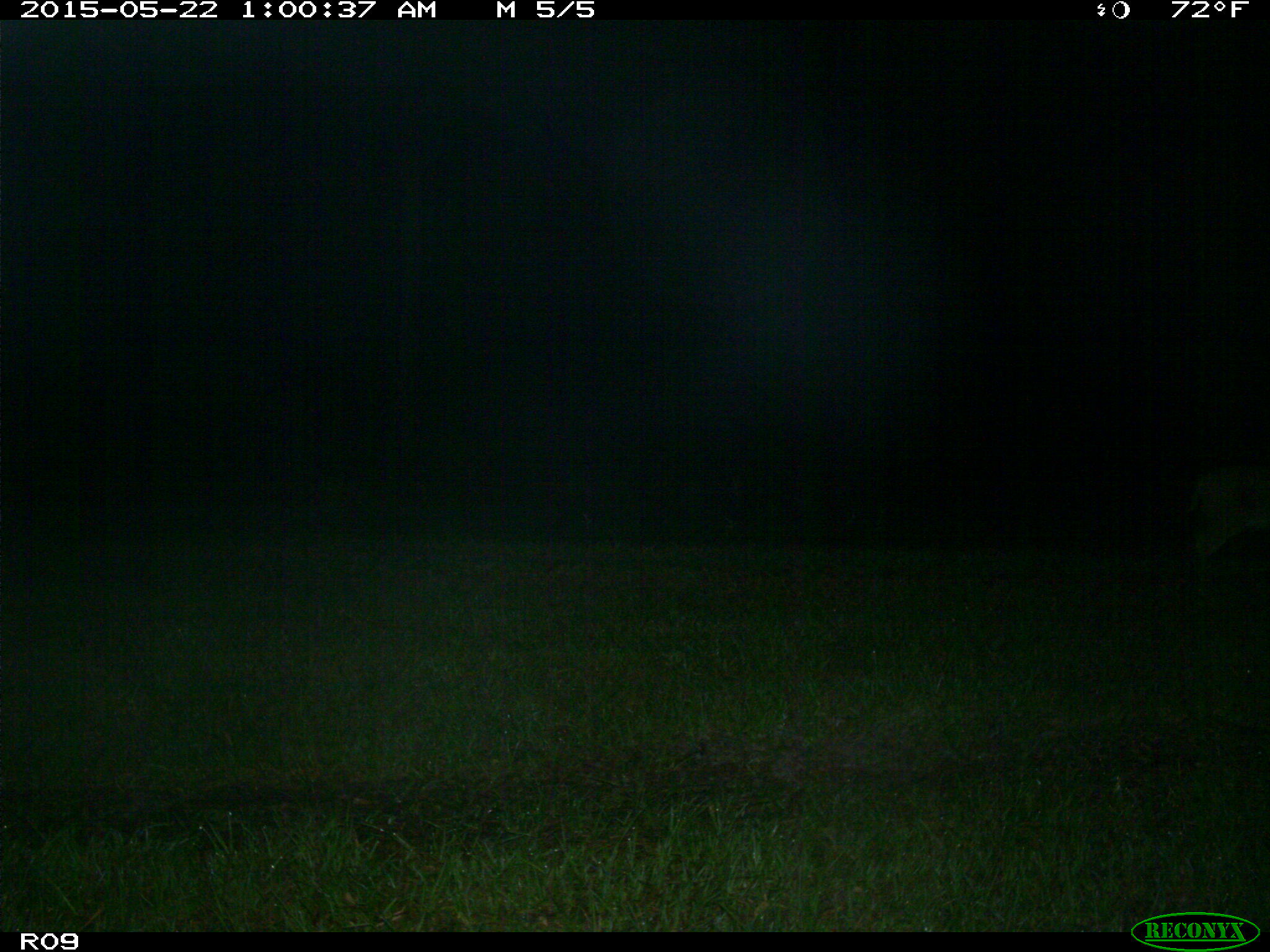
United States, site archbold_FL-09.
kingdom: Animalia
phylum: Chordata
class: Mammalia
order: Carnivora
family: Felidae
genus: Lynx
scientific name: Lynx rufus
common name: bobcat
Lynx rufus (bobcat).